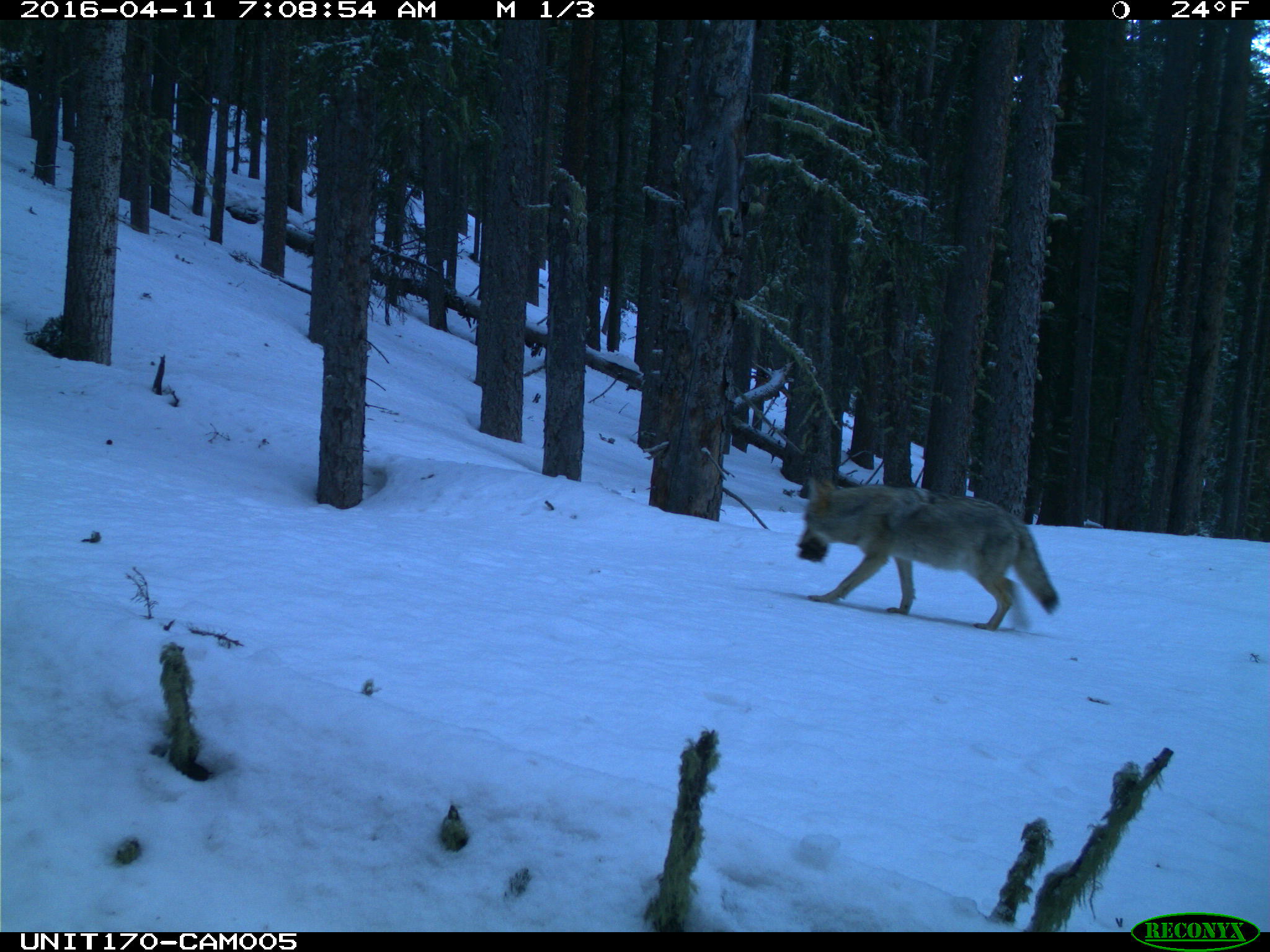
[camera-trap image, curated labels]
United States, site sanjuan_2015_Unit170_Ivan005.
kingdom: Animalia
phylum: Chordata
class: Mammalia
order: Carnivora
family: Canidae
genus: Canis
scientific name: Canis latrans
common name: coyote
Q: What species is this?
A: Canis latrans (coyote).